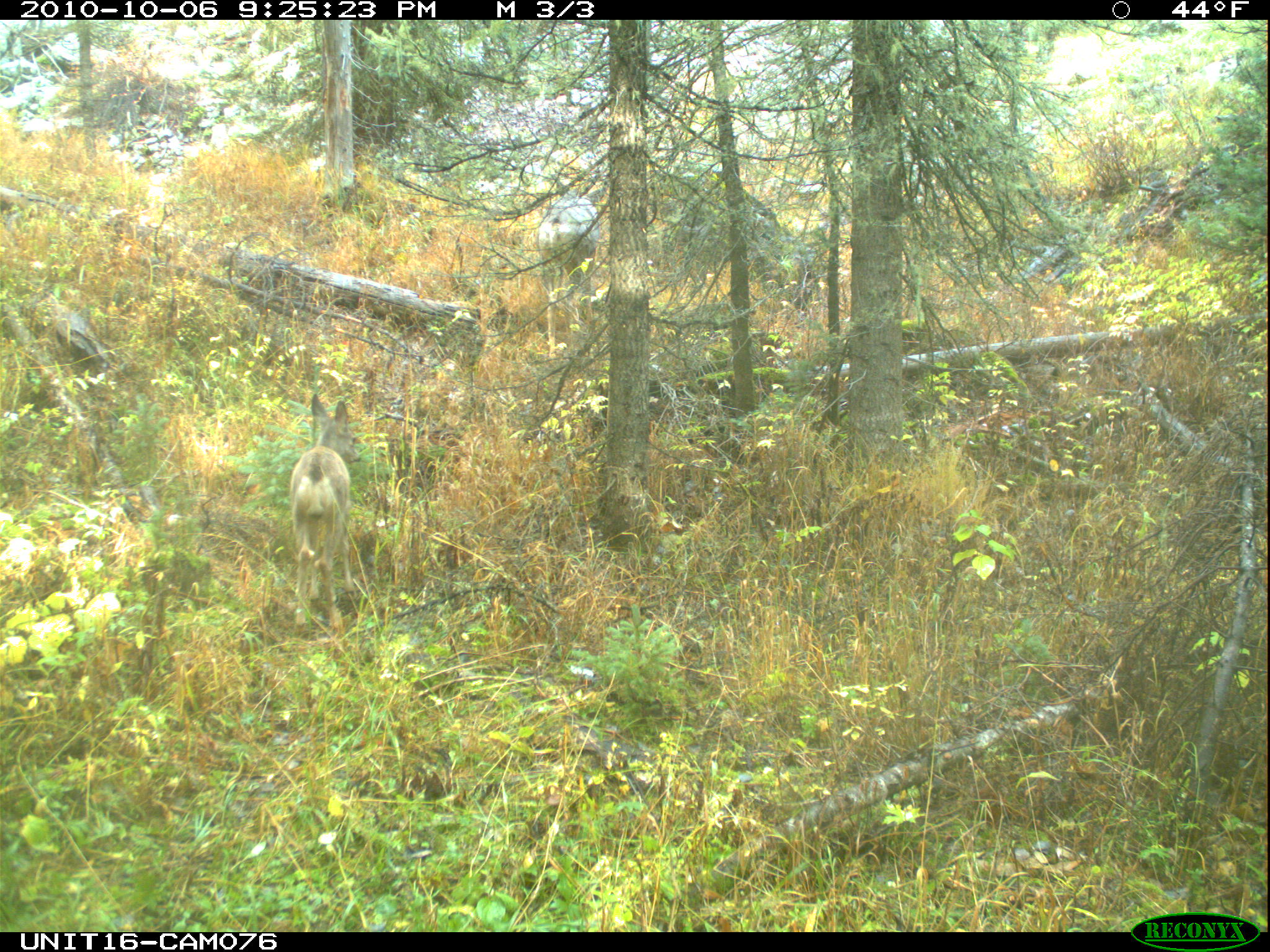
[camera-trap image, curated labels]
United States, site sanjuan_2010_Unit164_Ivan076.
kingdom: Animalia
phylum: Chordata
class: Mammalia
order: Artiodactyla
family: Cervidae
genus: Odocoileus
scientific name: Odocoileus hemionus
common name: mule deer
Odocoileus hemionus (mule deer).